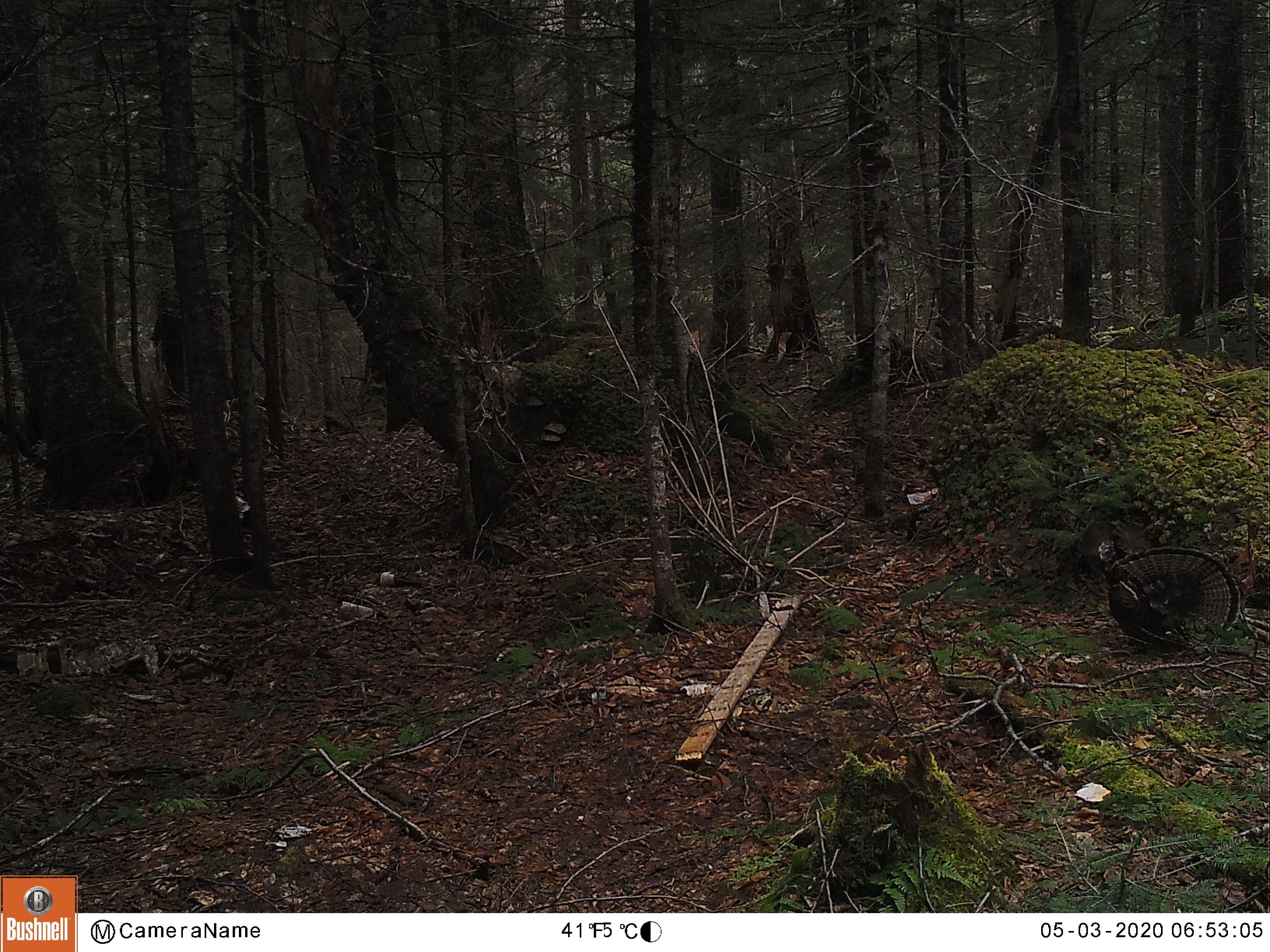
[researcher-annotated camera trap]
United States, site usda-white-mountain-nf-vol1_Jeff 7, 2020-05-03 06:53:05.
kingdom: Animalia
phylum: Chordata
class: Aves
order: Galliformes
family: Phasianidae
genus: Meleagris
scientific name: Meleagris gallopavo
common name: wild turkey